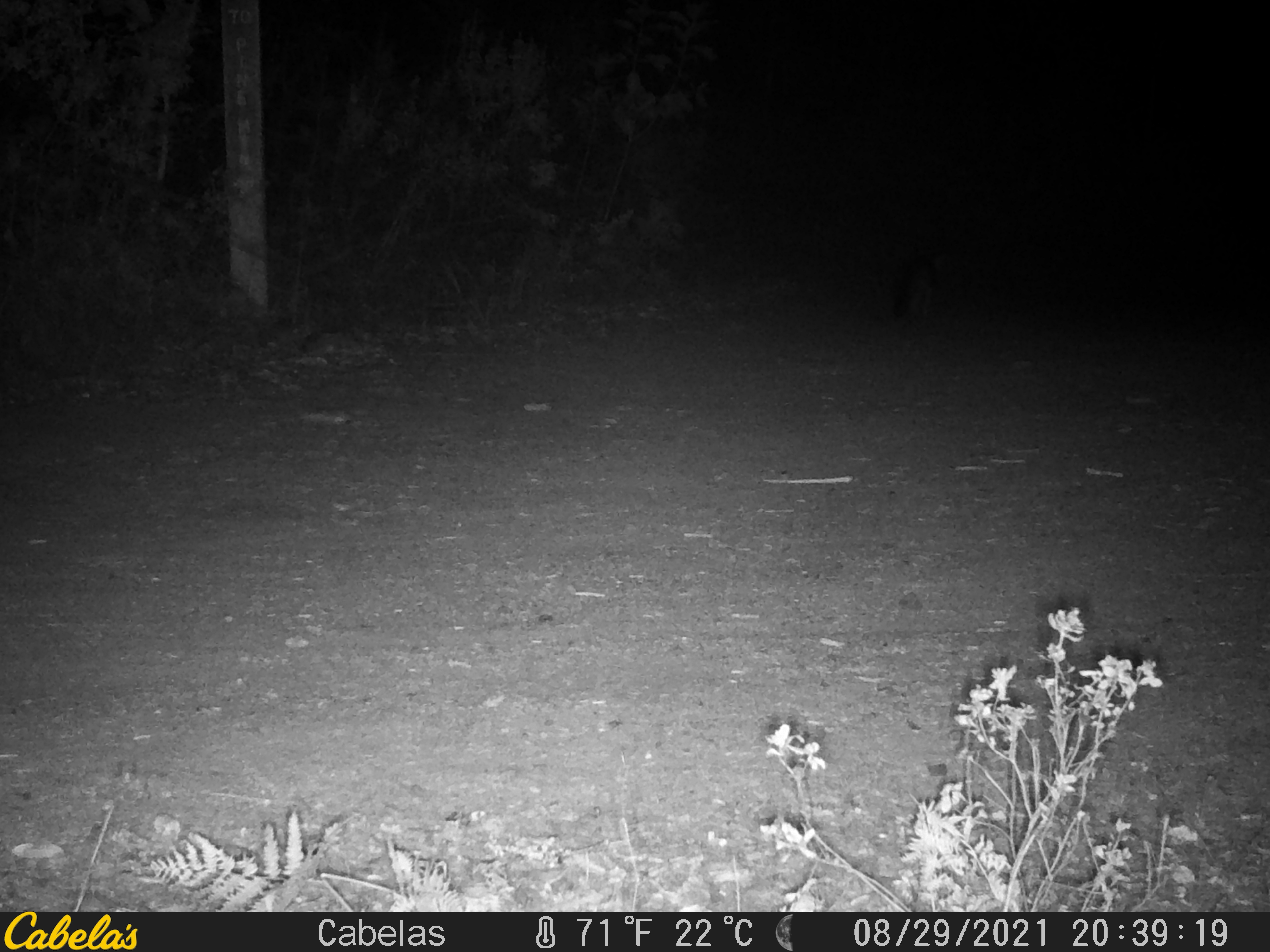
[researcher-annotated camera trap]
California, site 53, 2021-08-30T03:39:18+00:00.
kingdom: Animalia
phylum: Chordata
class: Mammalia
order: Carnivora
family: Canidae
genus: Urocyon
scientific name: Urocyon cinereoargenteus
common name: gray fox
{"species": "gray fox (Urocyon cinereoargenteus)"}